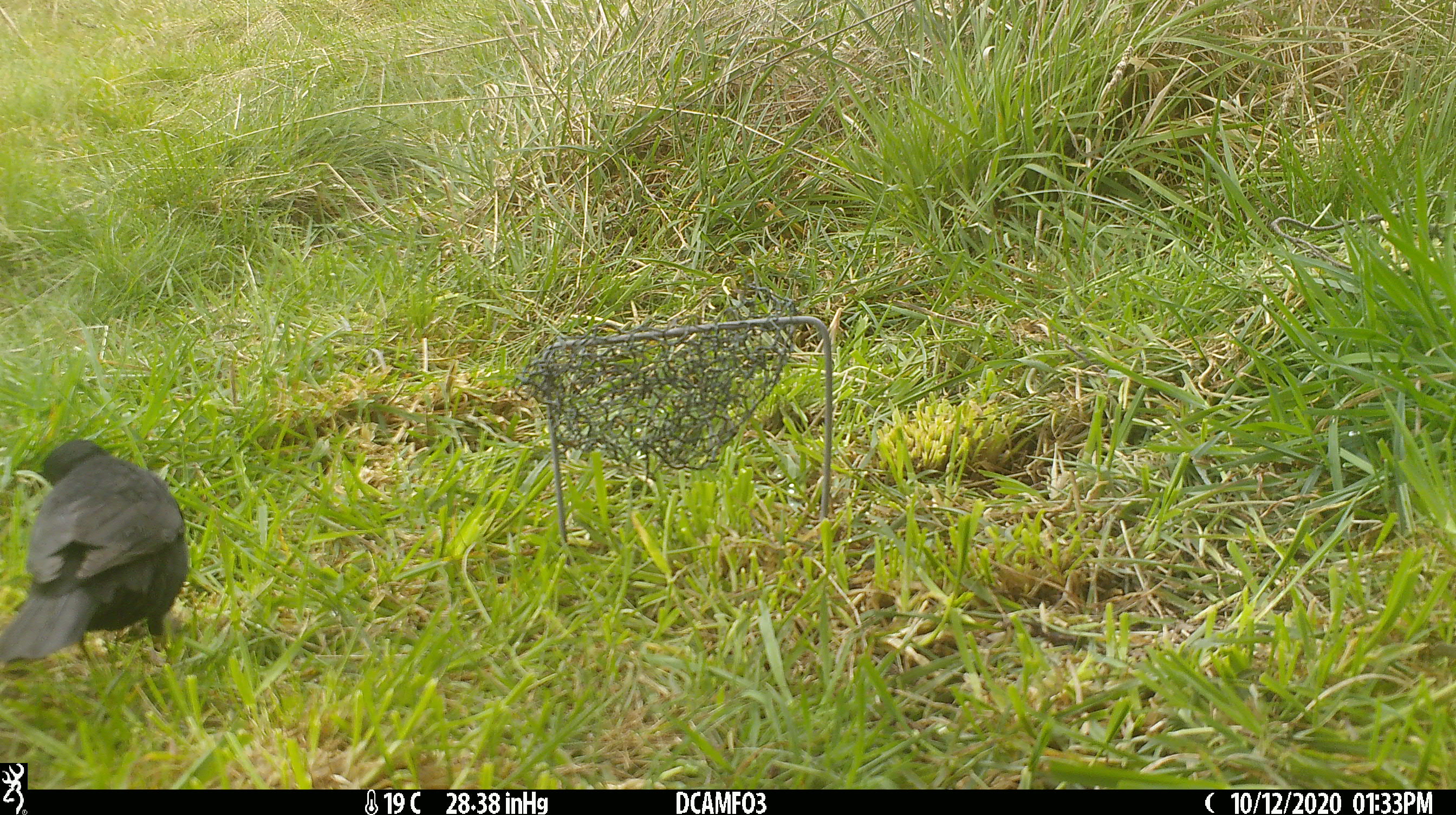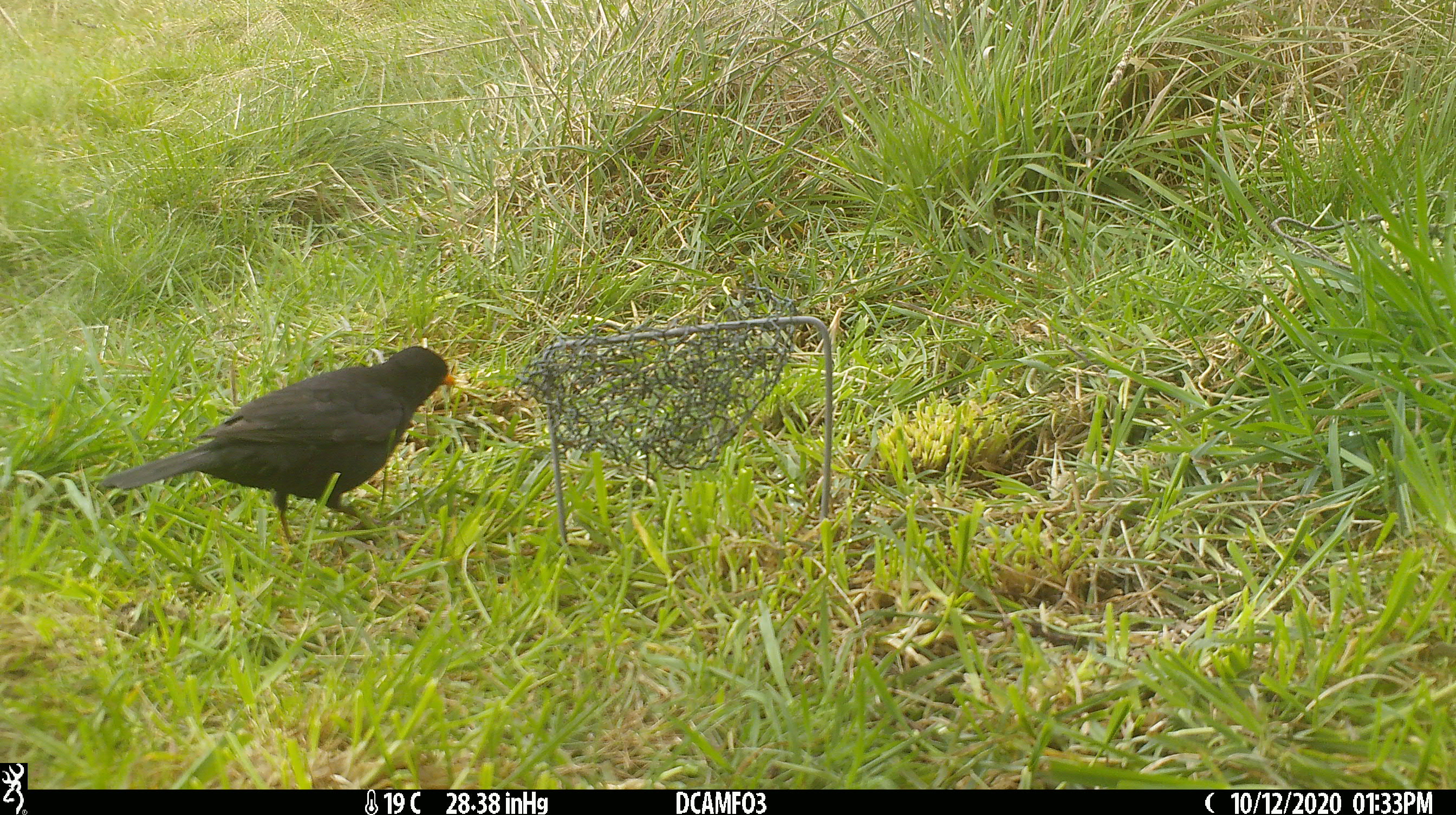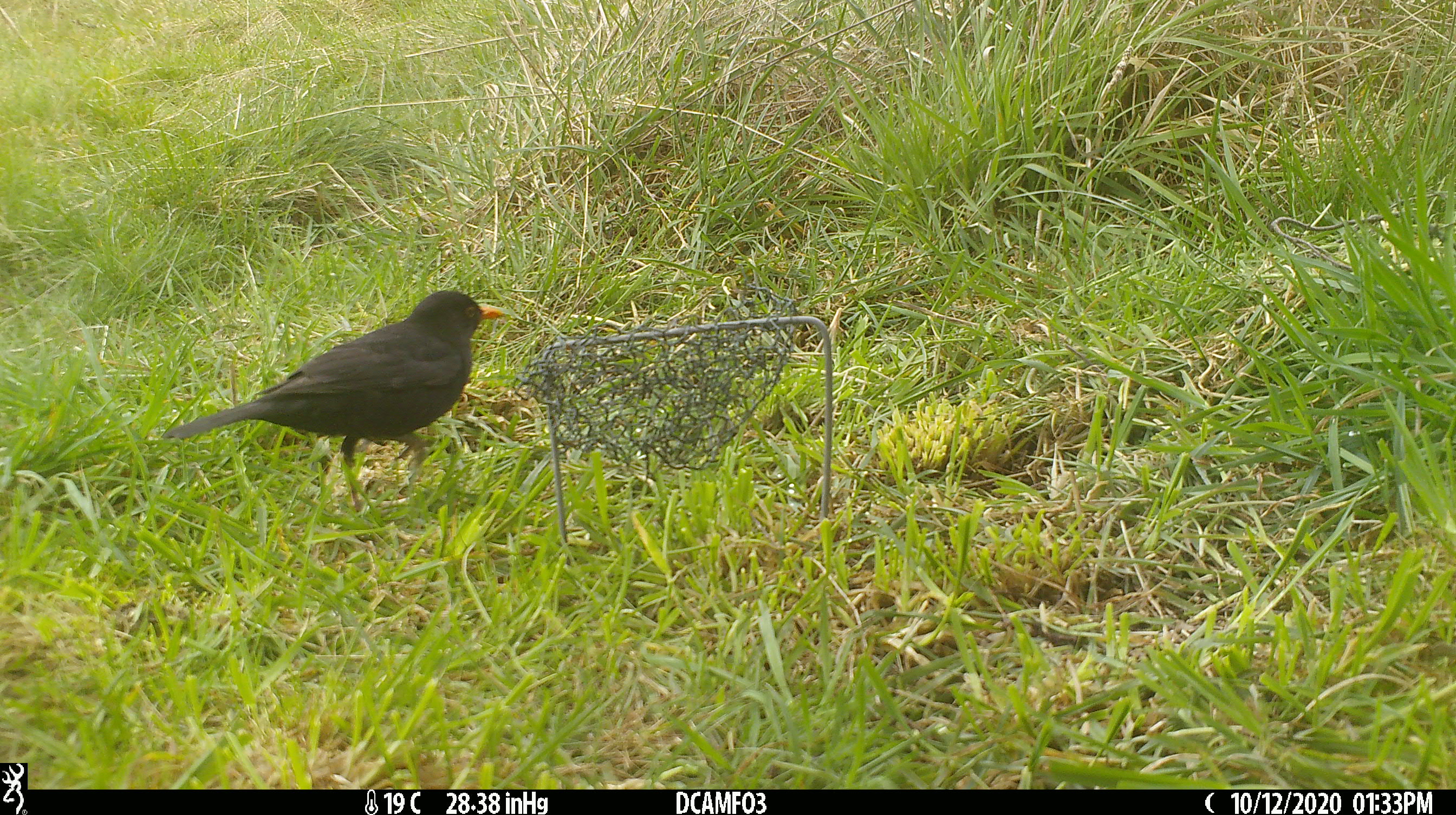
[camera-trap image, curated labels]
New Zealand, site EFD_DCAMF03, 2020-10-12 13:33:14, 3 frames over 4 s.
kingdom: Animalia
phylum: Chordata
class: Aves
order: Passeriformes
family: Turdidae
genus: Turdus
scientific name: Turdus merula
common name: eurasian blackbird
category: blackbird